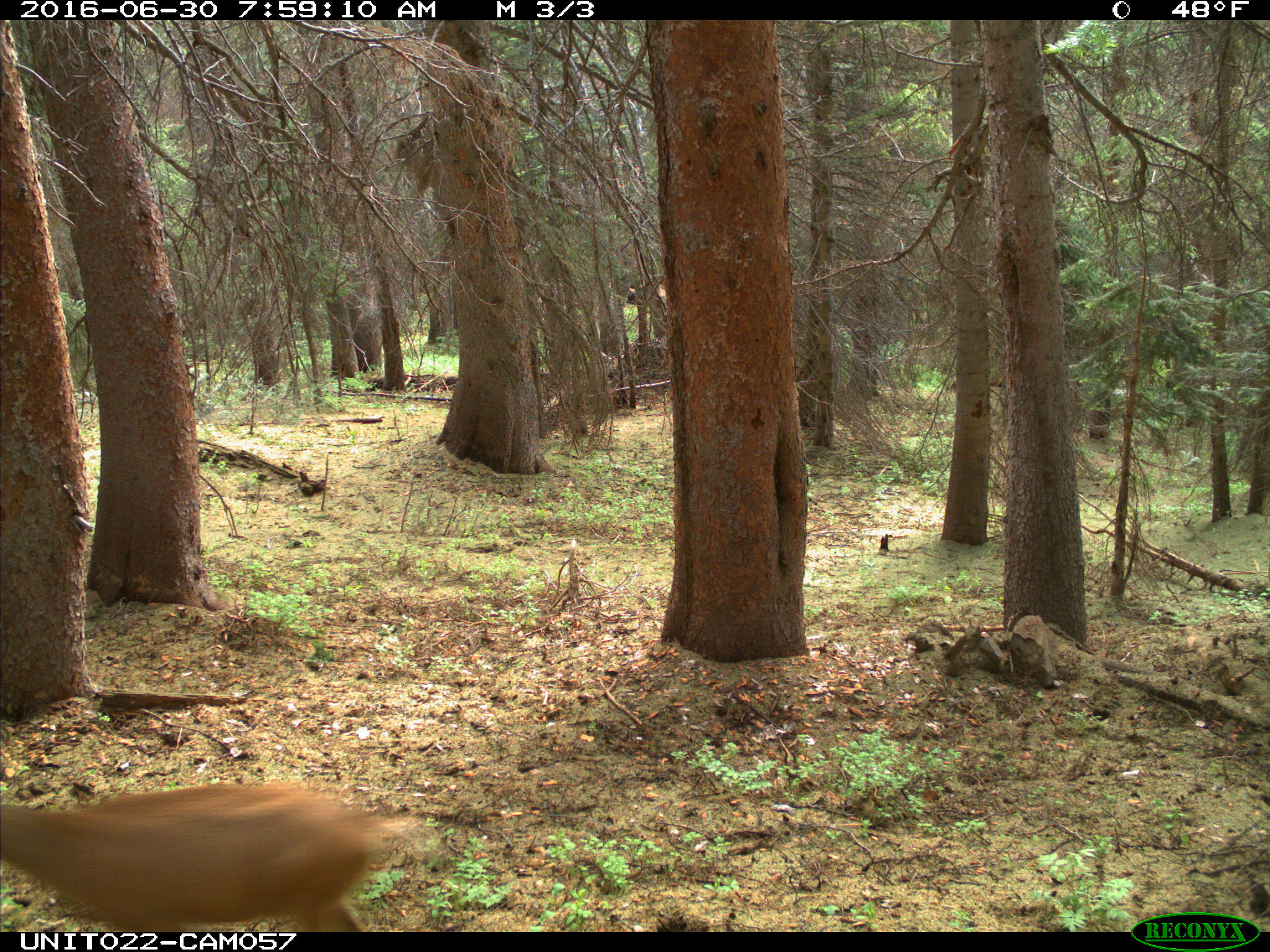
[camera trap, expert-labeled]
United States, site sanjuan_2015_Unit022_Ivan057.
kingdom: Animalia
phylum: Chordata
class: Mammalia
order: Artiodactyla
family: Cervidae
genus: Odocoileus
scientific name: Odocoileus hemionus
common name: mule deer